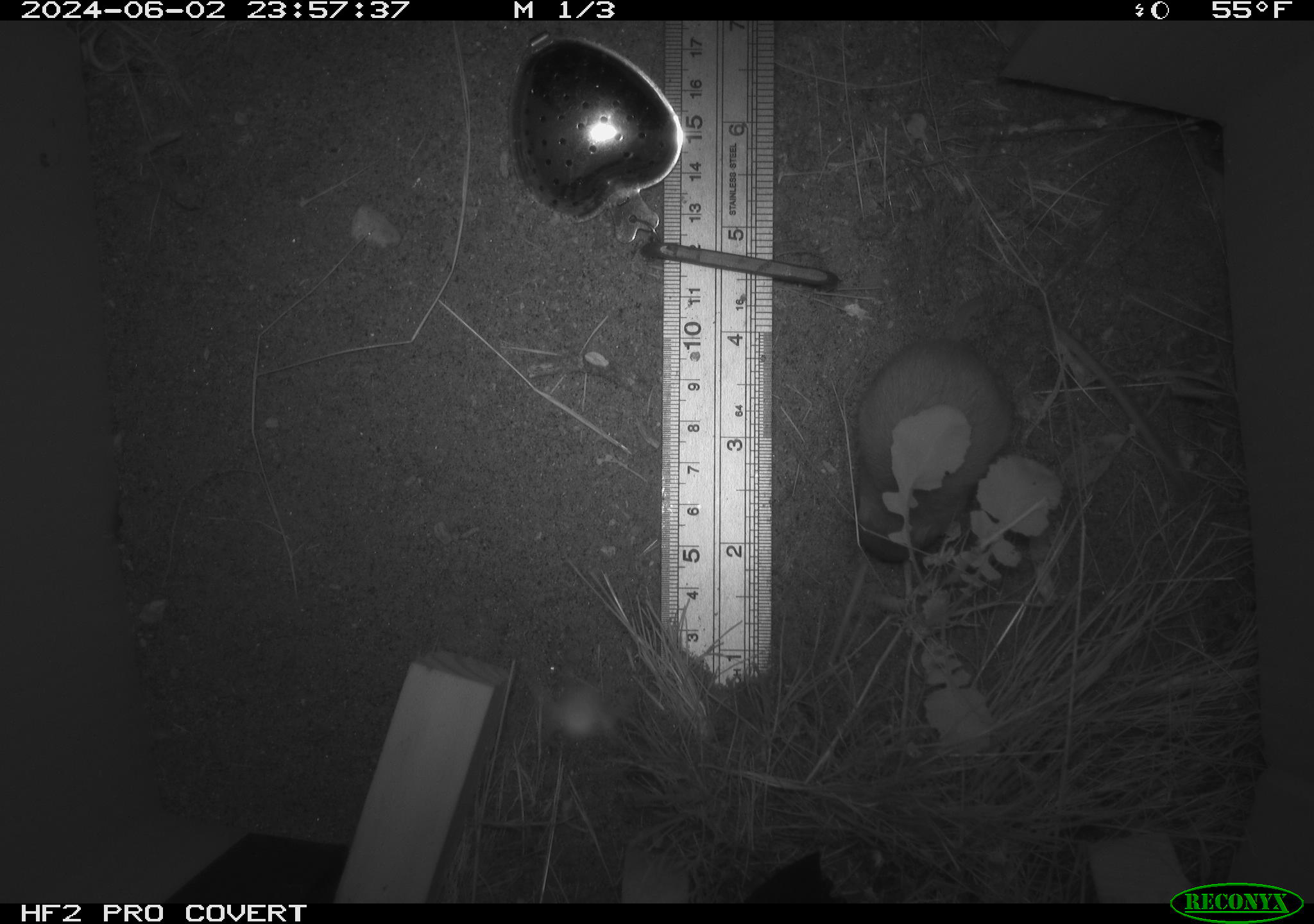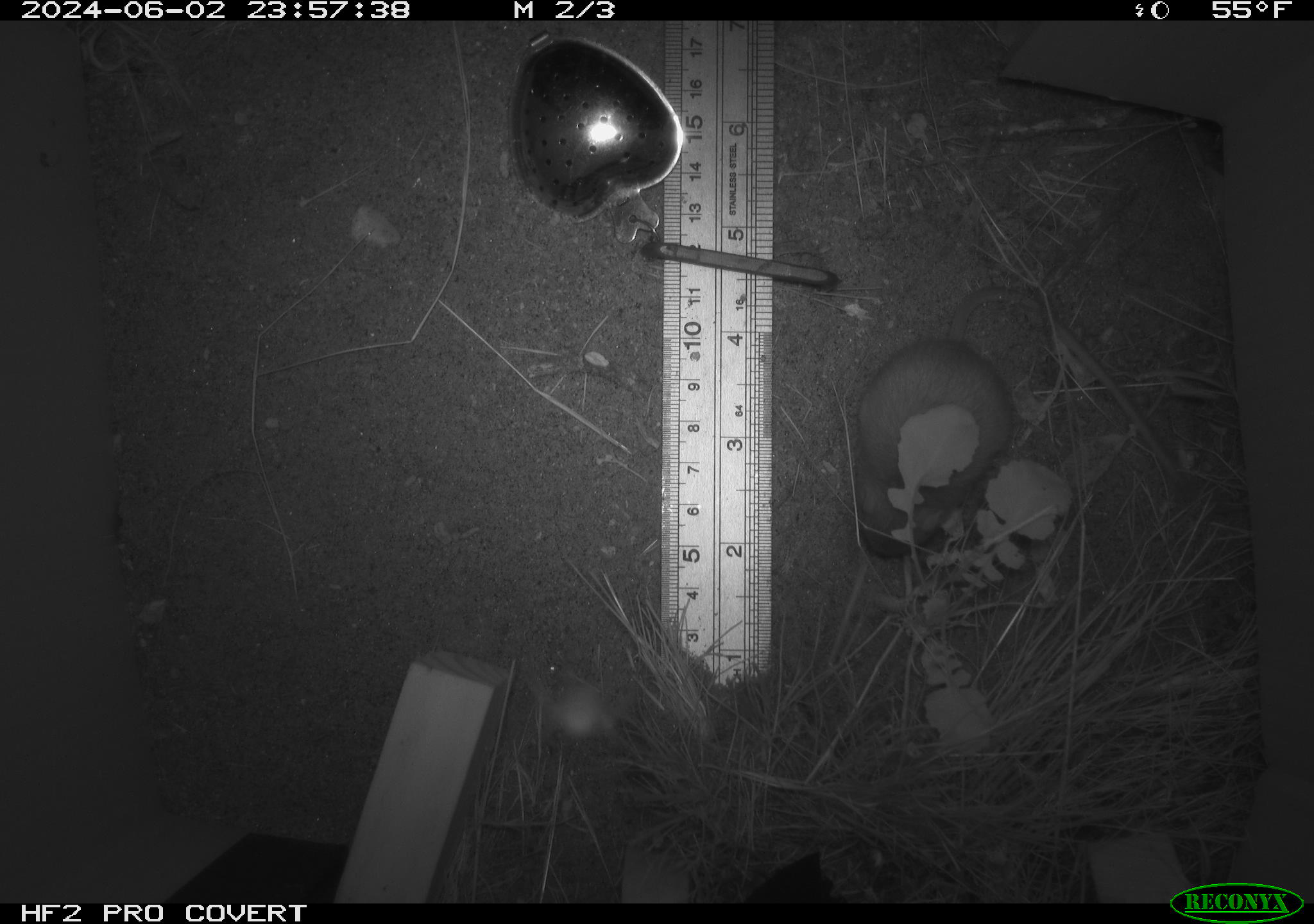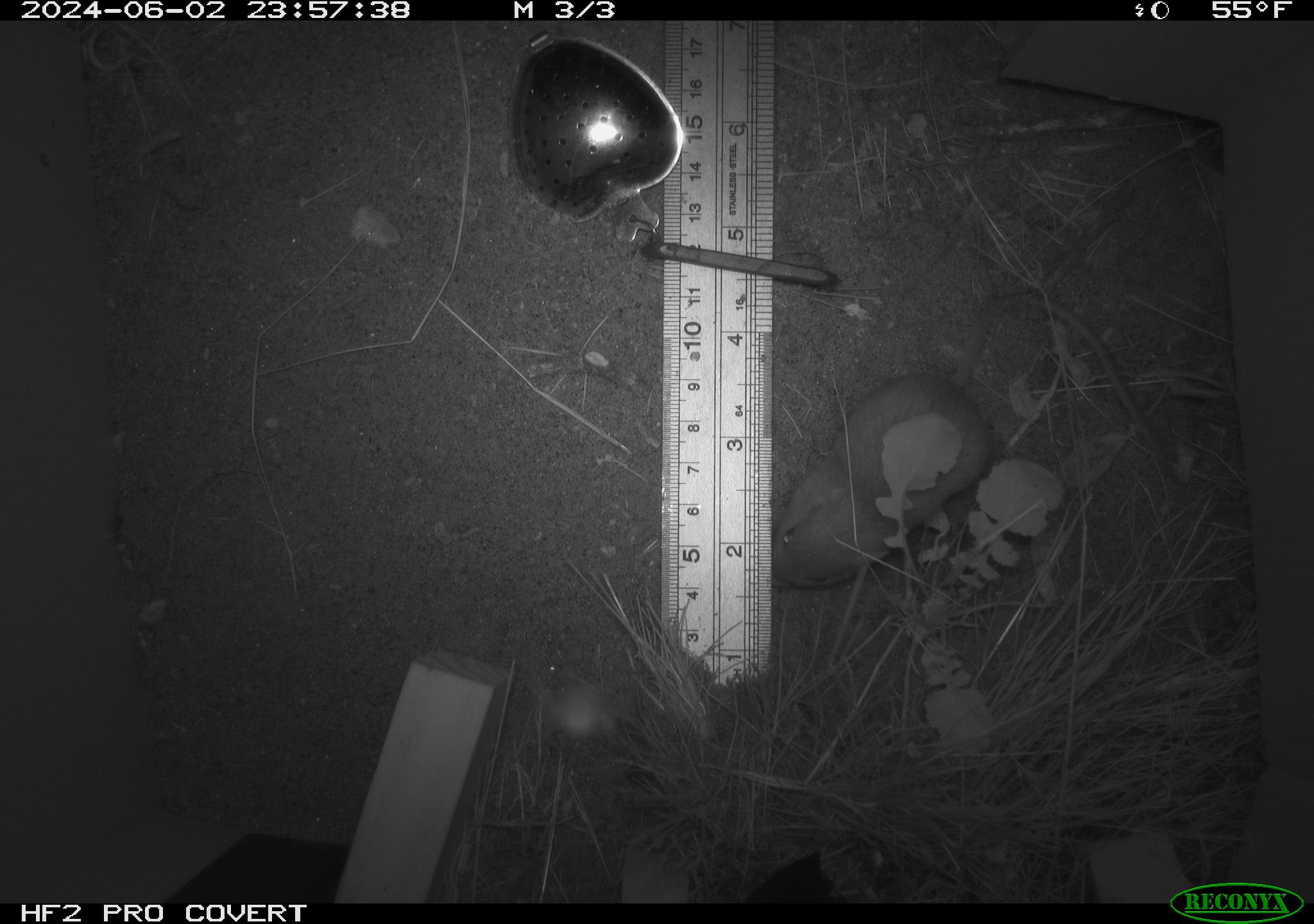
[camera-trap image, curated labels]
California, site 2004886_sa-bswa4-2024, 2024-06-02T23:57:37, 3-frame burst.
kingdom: Animalia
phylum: Chordata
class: Mammalia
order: Rodentia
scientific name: Rodentia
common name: rodent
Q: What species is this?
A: Rodent (Rodentia).